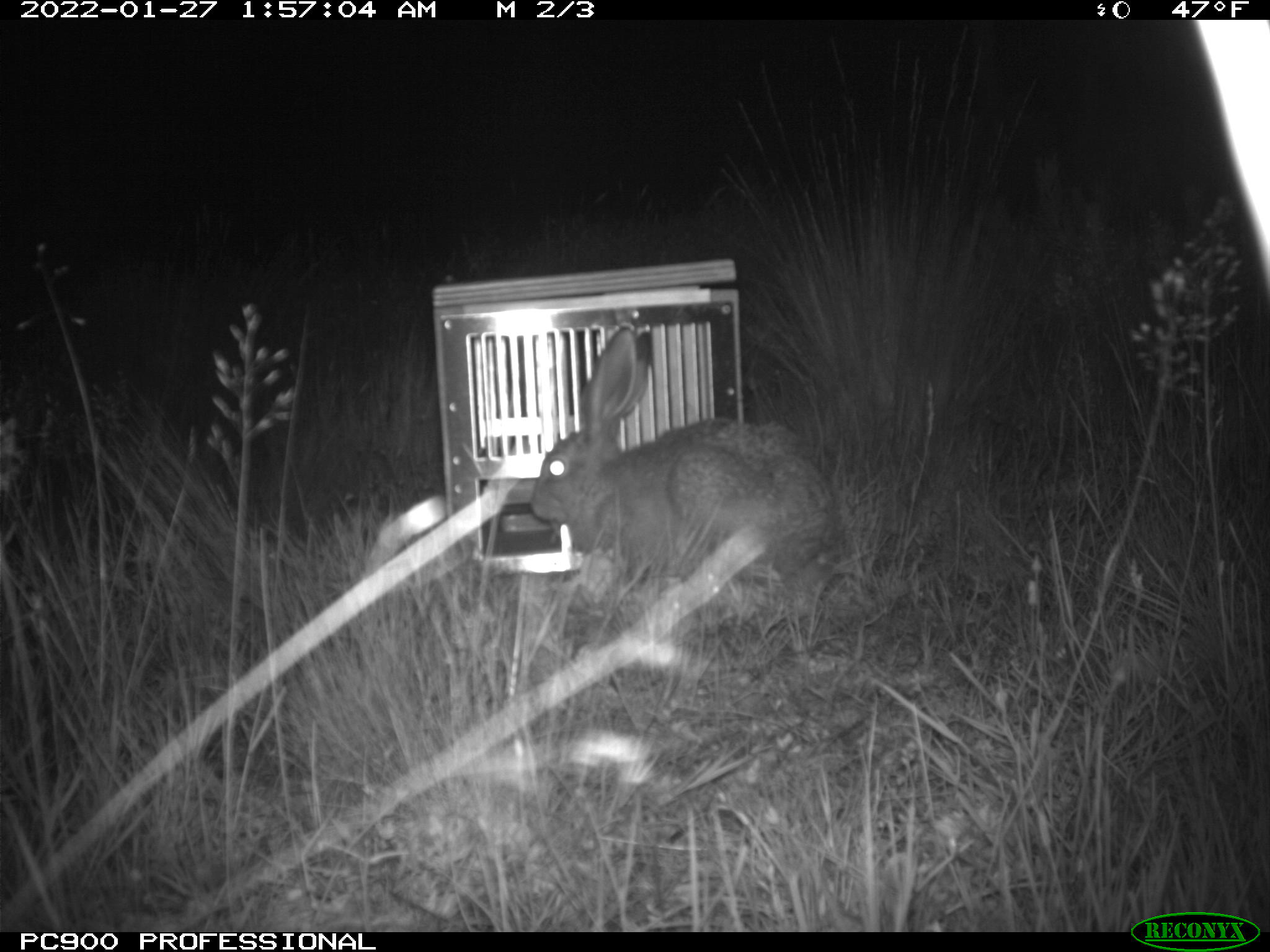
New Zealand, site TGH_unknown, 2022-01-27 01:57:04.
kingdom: Animalia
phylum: Chordata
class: Mammalia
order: Lagomorpha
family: Leporidae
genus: Lepus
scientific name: Lepus europaeus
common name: brown hare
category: hare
Hare (brown hare) (Lepus europaeus).